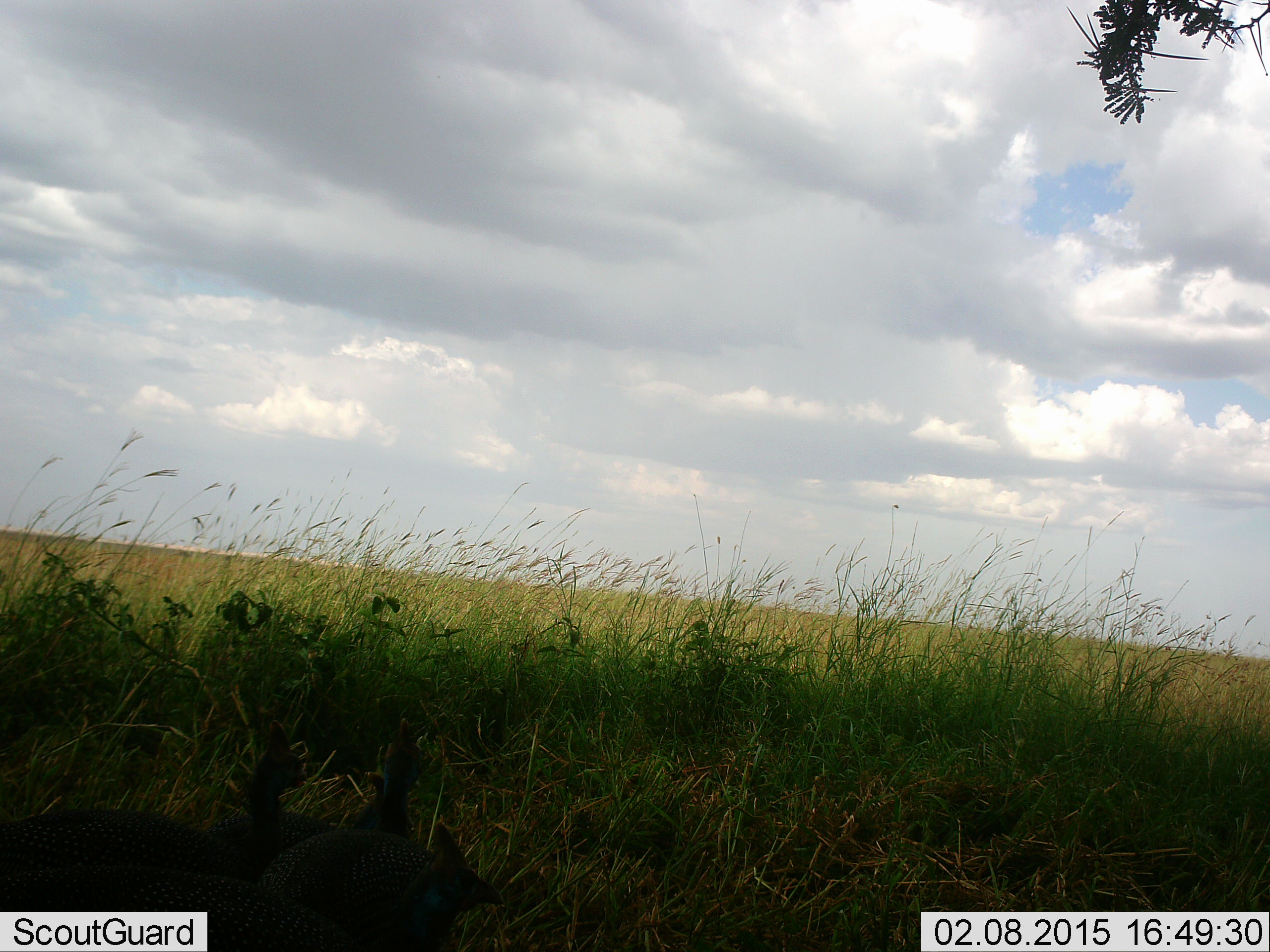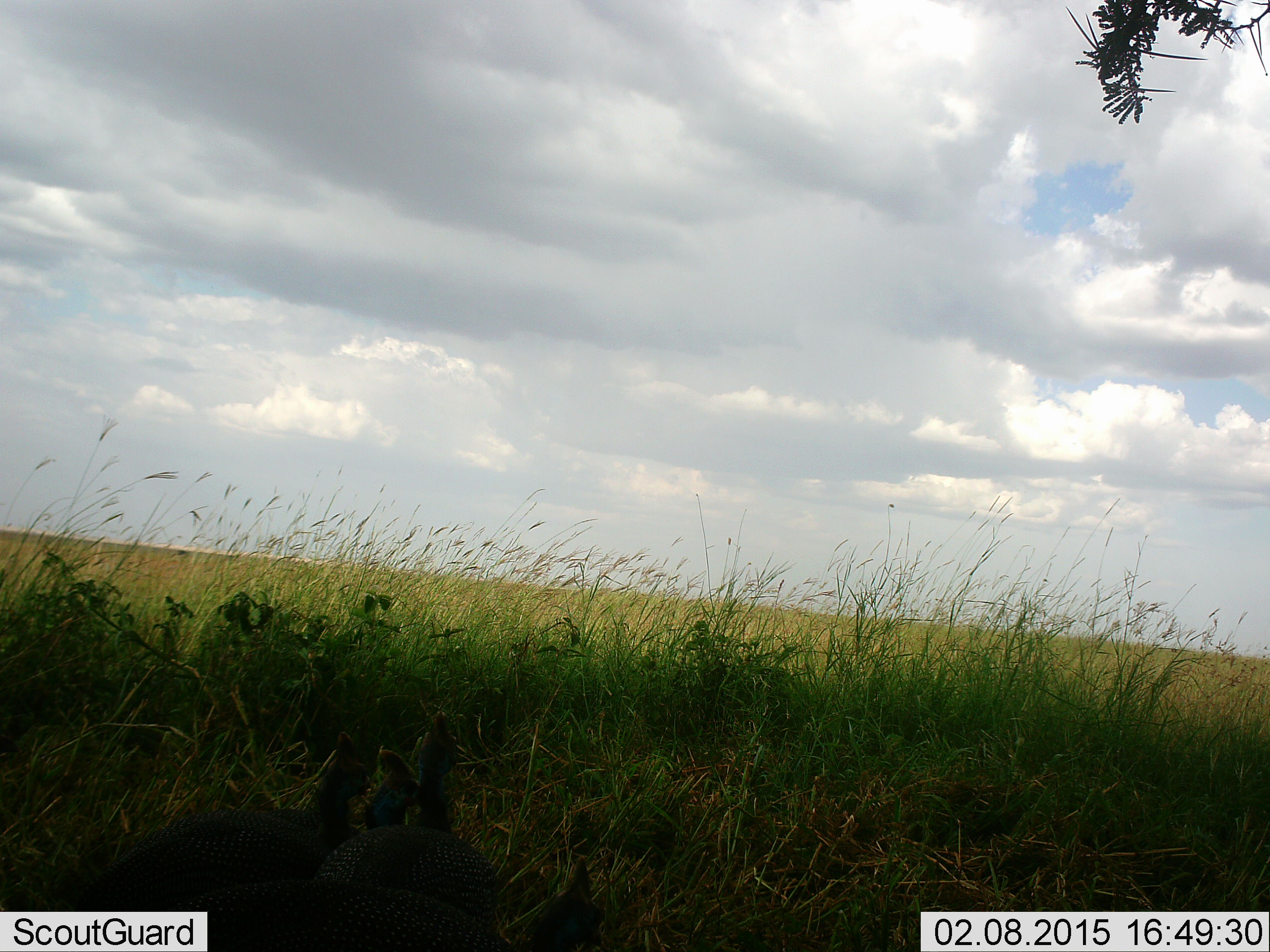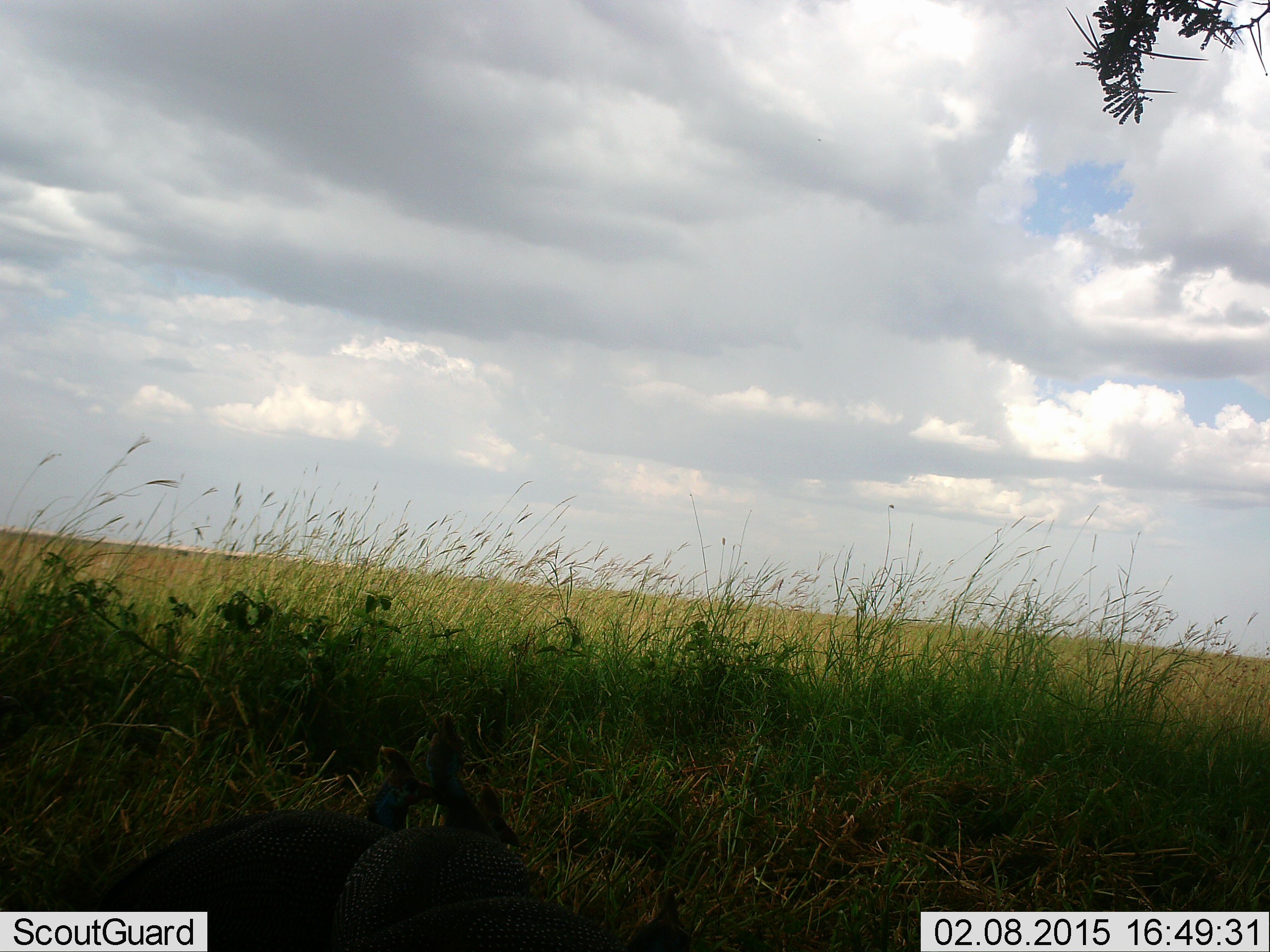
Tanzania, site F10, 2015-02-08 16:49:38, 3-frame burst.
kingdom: Animalia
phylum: Chordata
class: Aves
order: Galliformes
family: Numididae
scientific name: Numididae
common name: guinea fowl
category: guineafowl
Guineafowl (guinea fowl) (Numididae), count 4. Behavior (volunteer vote fractions): standing 30%, resting 0%, moving 90%, interacting 0%. Young present (vote fraction): 0%. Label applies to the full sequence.